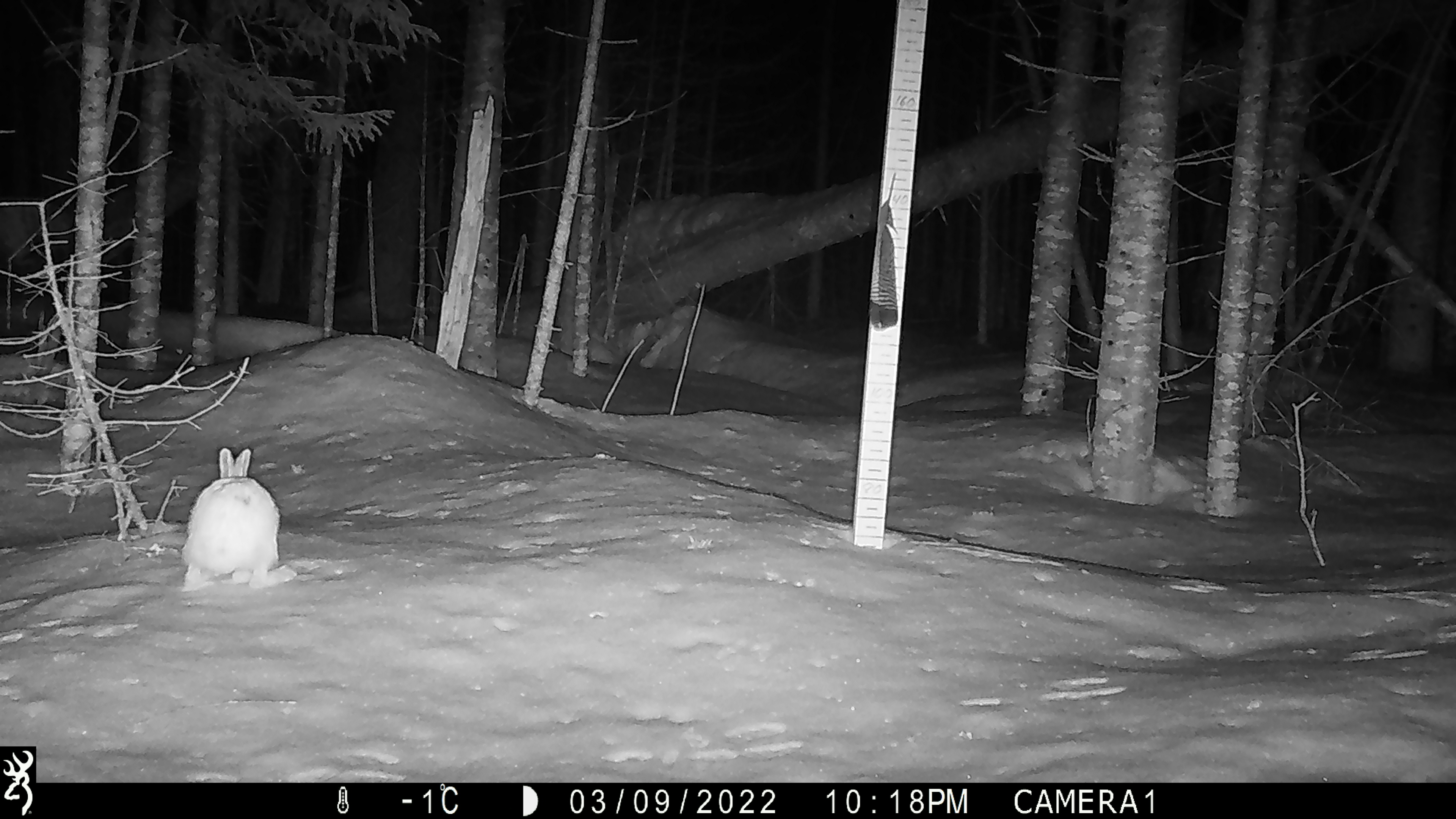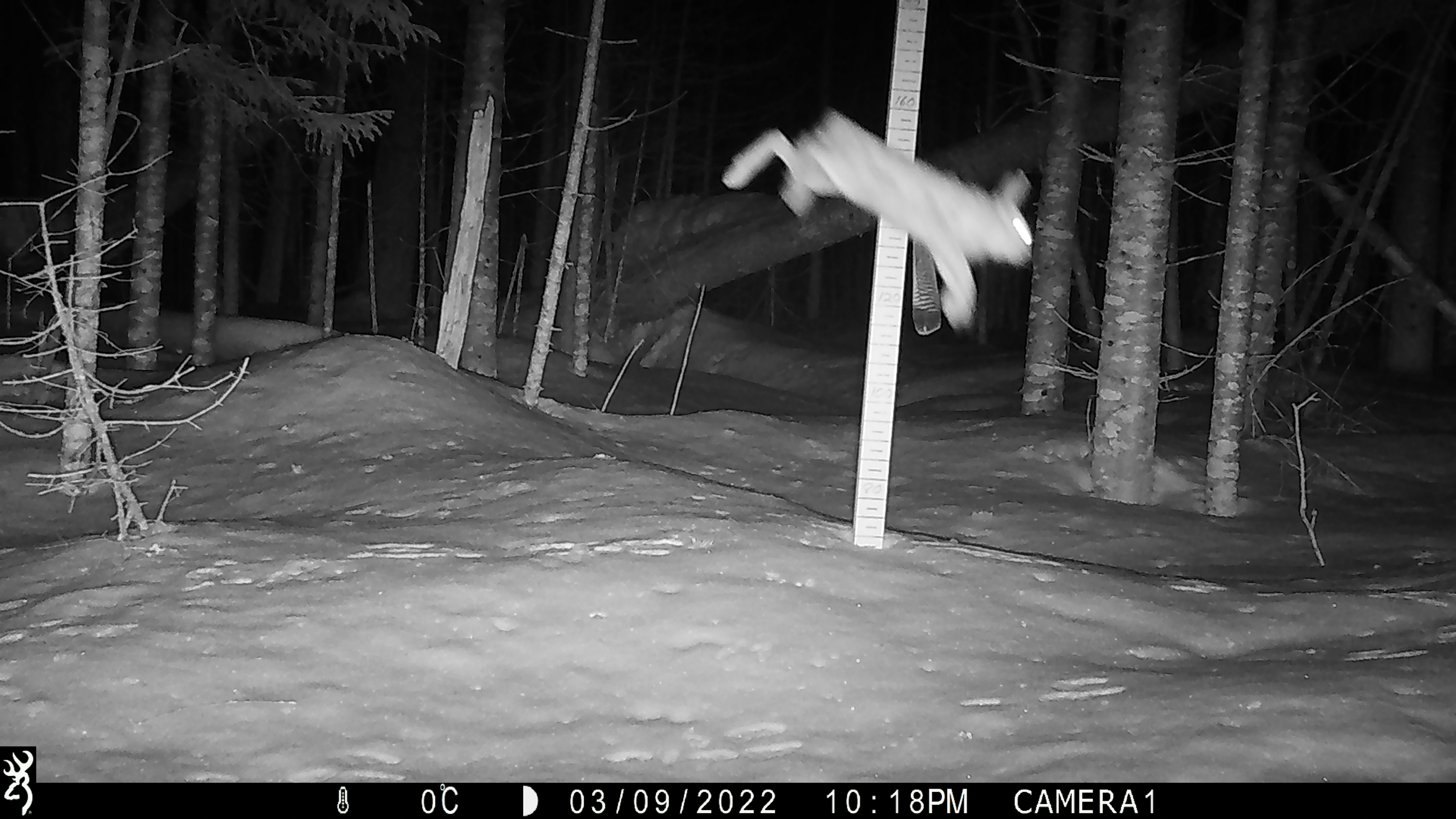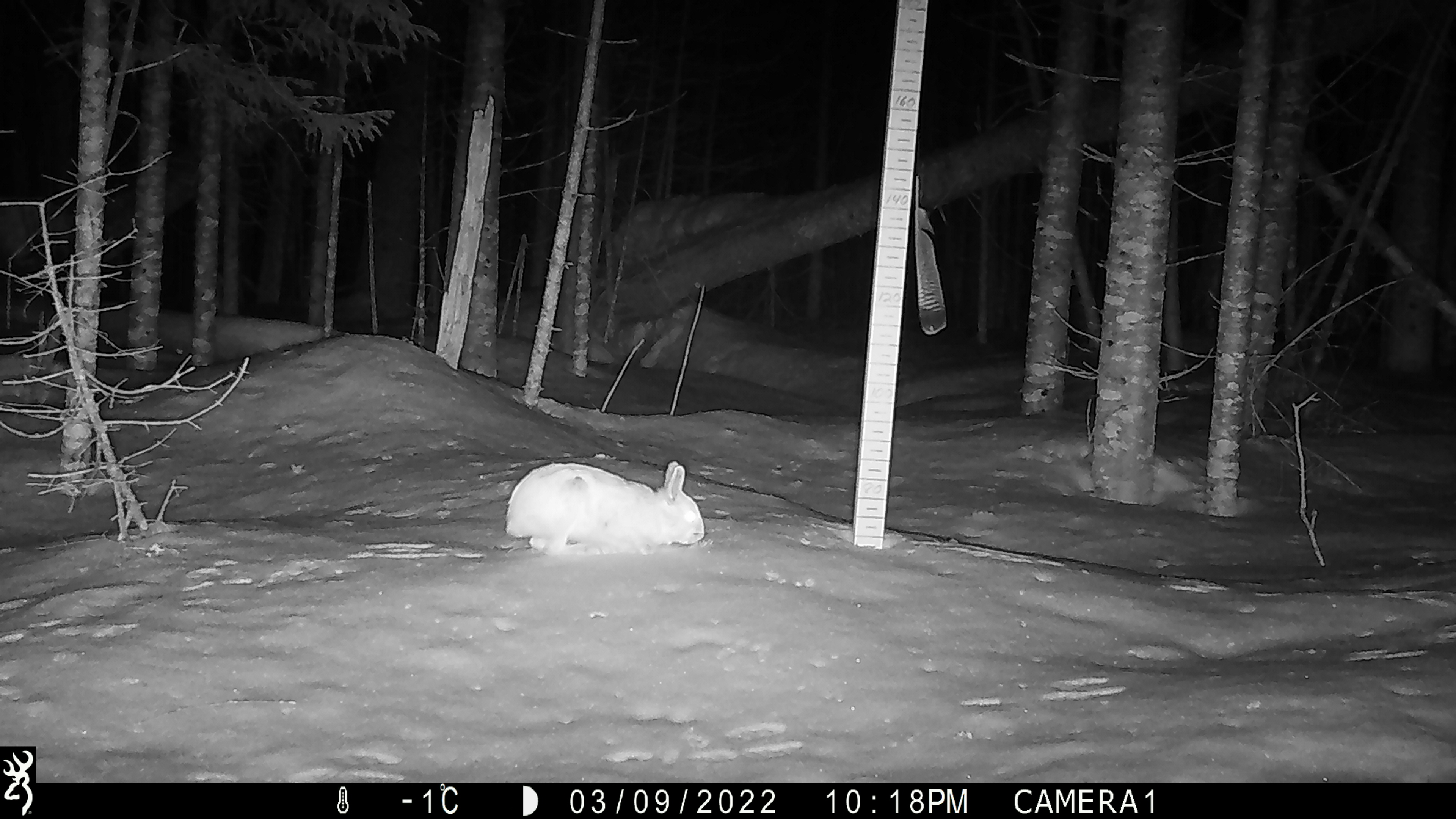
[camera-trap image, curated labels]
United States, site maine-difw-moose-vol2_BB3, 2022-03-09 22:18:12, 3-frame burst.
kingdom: Animalia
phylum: Chordata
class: Mammalia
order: Lagomorpha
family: Leporidae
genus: Lepus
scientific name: Lepus americanus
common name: snowshoe hare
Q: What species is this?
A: Snowshoe hare (Lepus americanus).